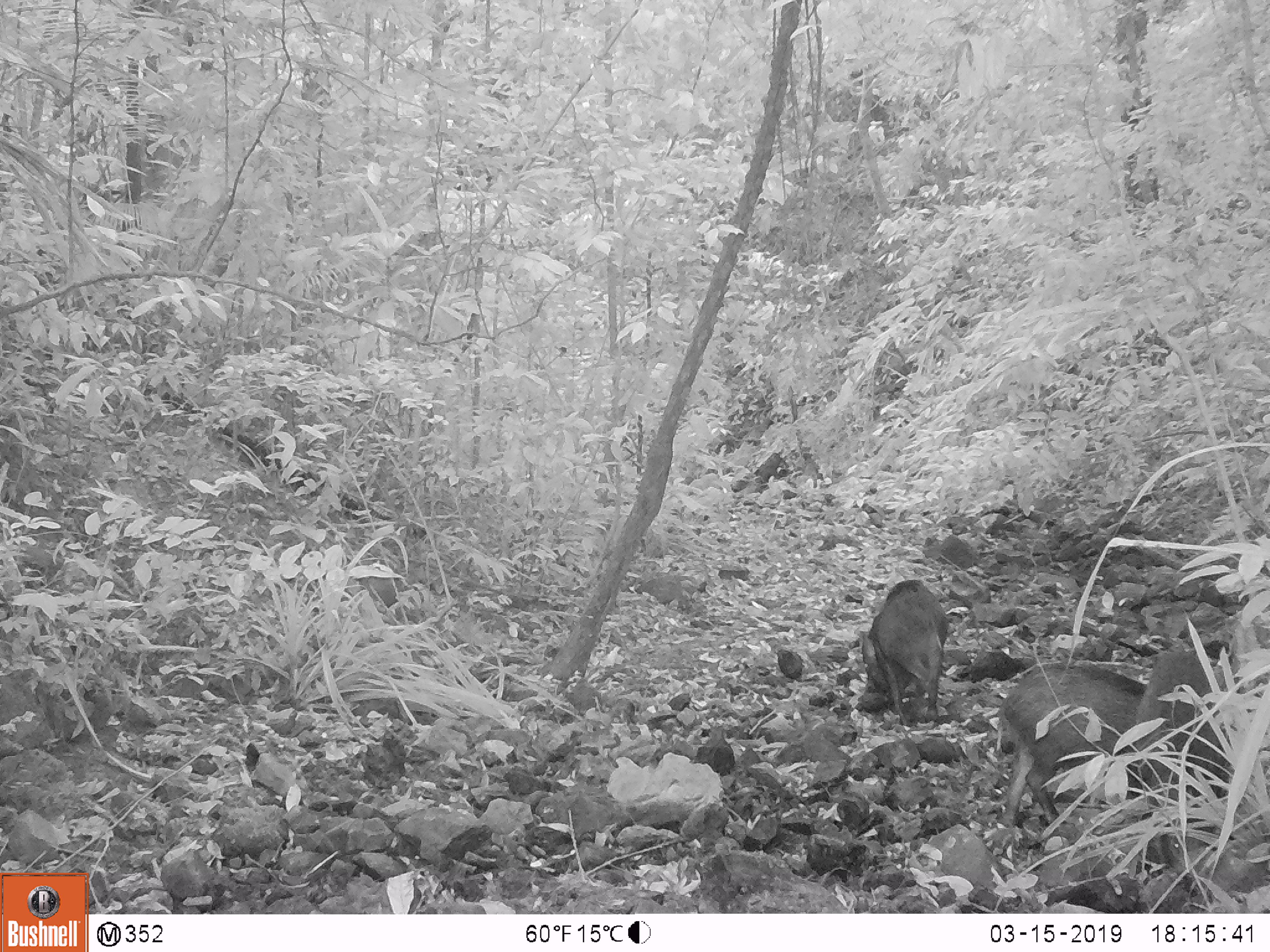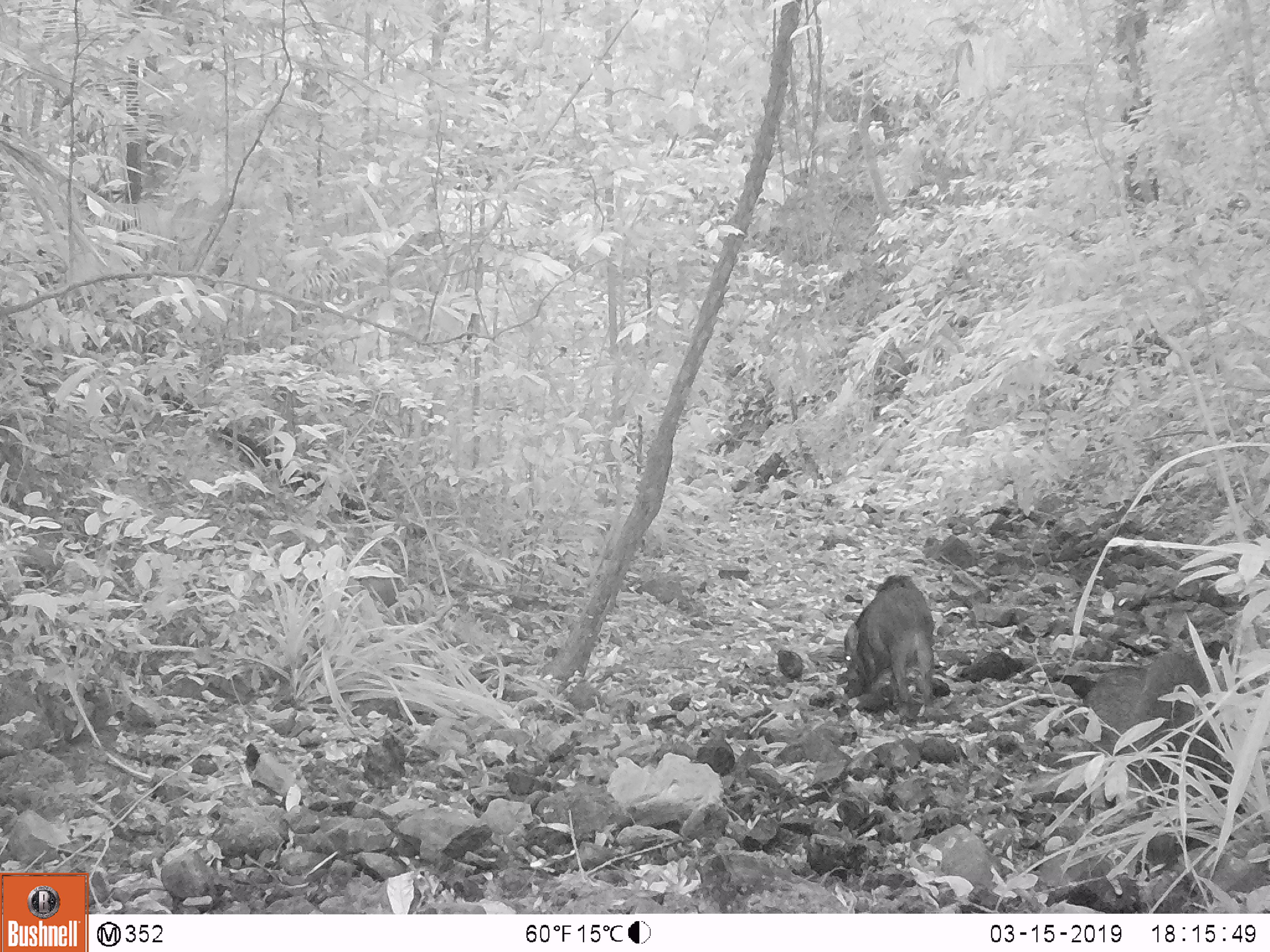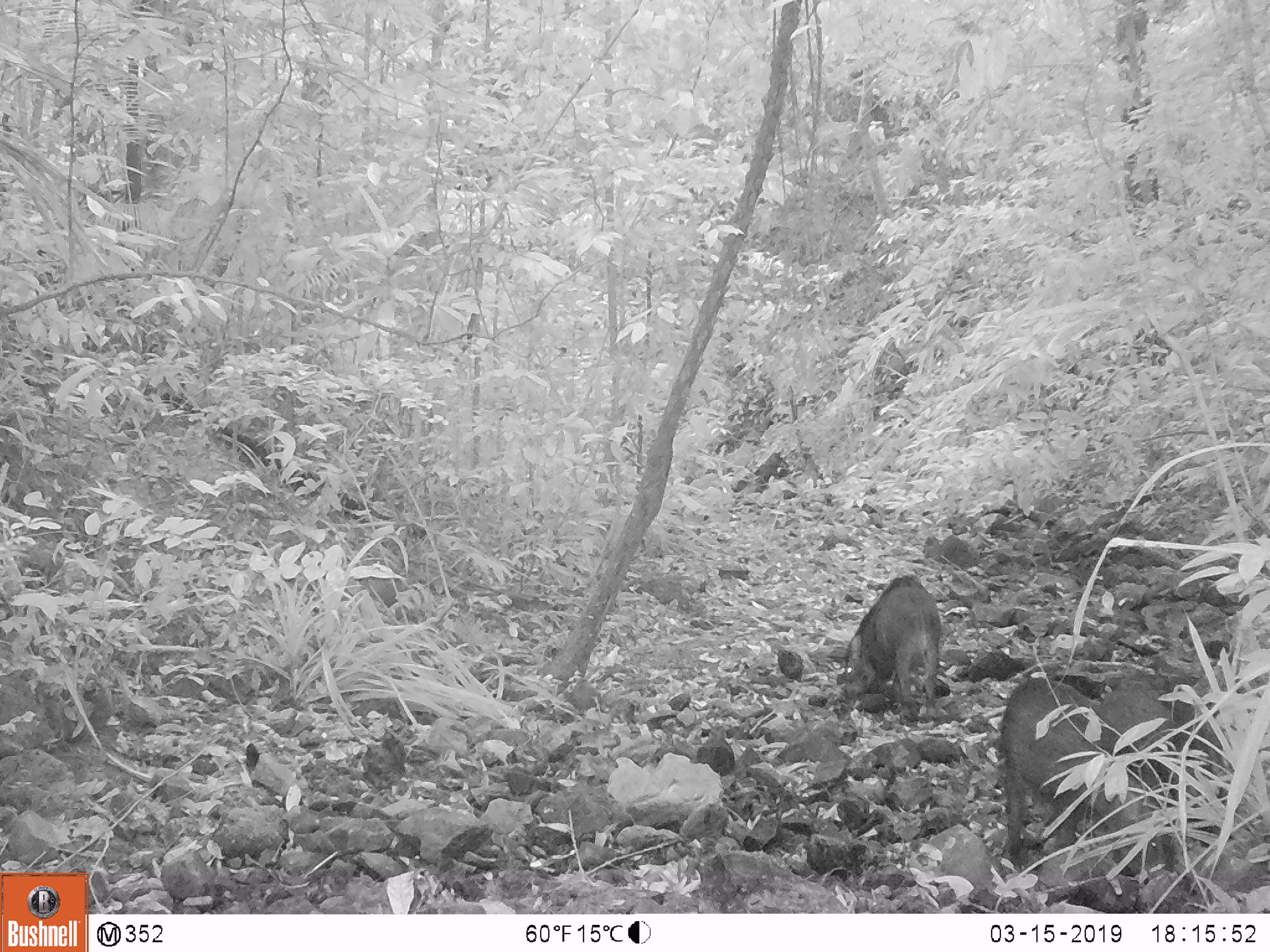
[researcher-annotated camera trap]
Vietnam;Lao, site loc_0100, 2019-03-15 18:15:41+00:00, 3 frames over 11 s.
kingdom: Animalia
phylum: Chordata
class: Mammalia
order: Artiodactyla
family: Suidae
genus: Sus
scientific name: Sus scrofa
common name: eurasian wild pig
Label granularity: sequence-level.